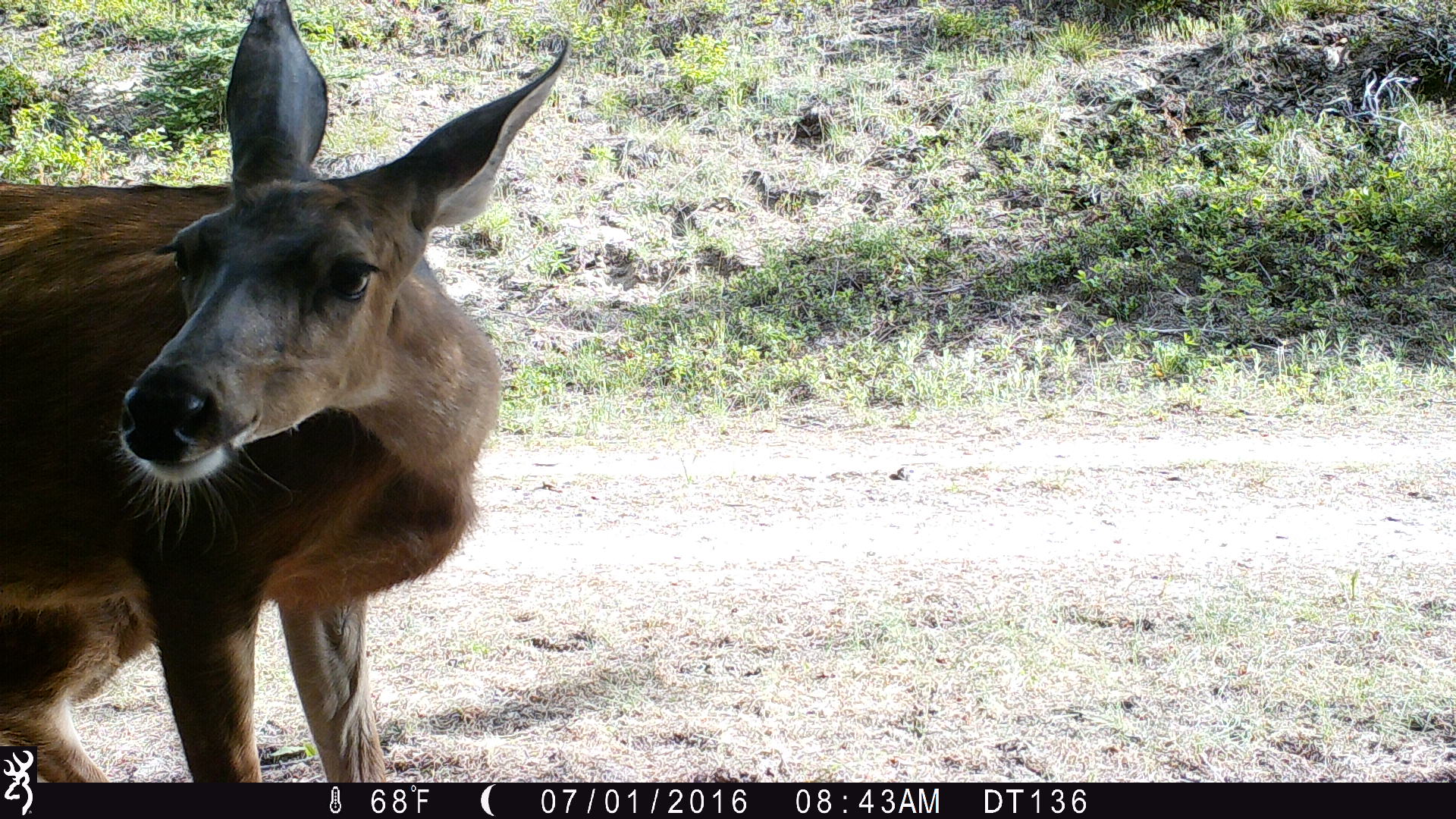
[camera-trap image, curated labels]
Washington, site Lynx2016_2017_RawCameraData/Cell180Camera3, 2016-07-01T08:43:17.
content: unidentified animal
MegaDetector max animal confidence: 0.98